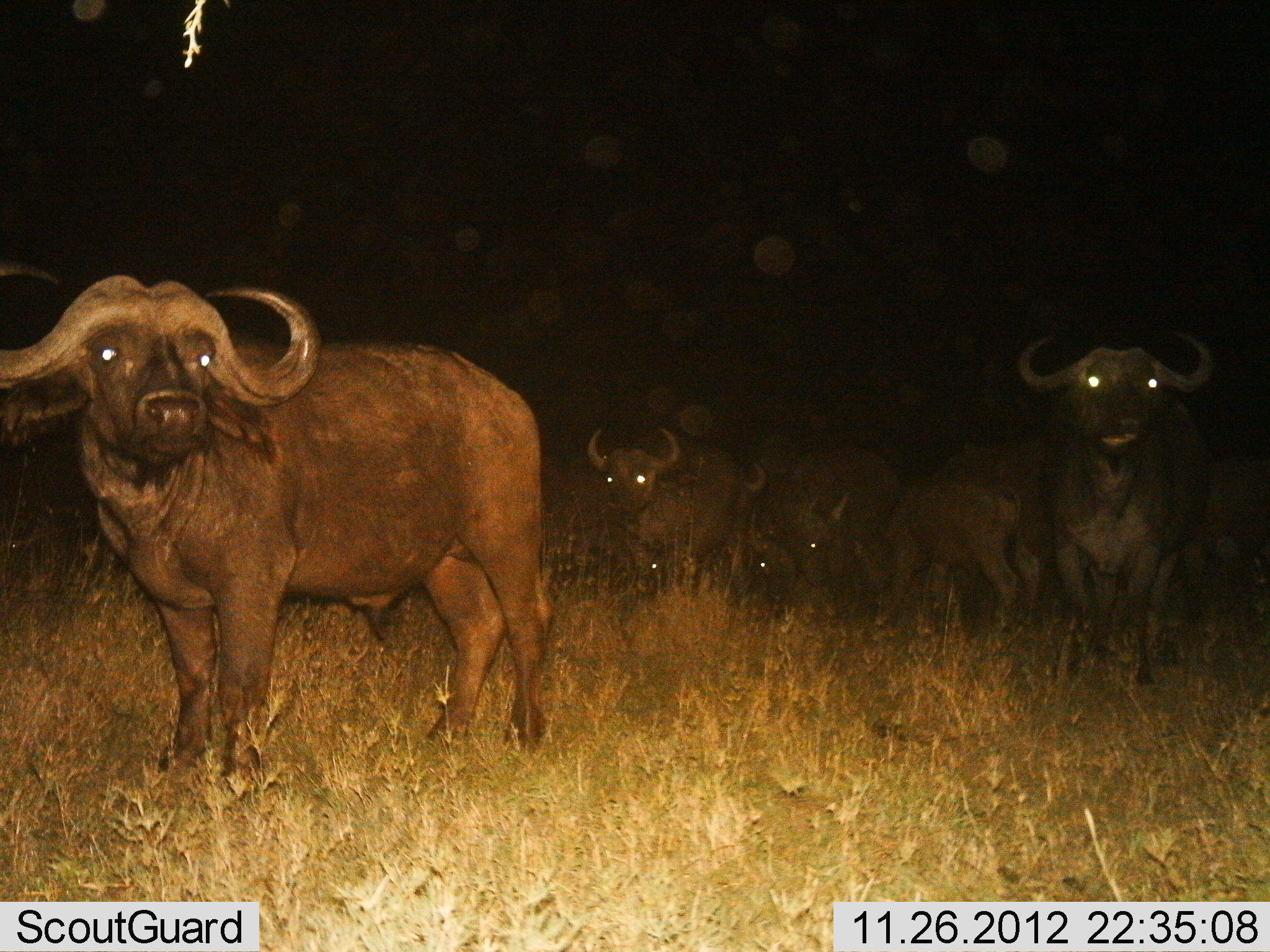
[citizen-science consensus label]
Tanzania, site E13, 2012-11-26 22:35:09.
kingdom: Animalia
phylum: Chordata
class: Mammalia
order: Artiodactyla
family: Bovidae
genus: Syncerus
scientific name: Syncerus caffer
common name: cape buffalo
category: buffalo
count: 9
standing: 80%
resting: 30%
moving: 30%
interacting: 20%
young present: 20%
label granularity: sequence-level